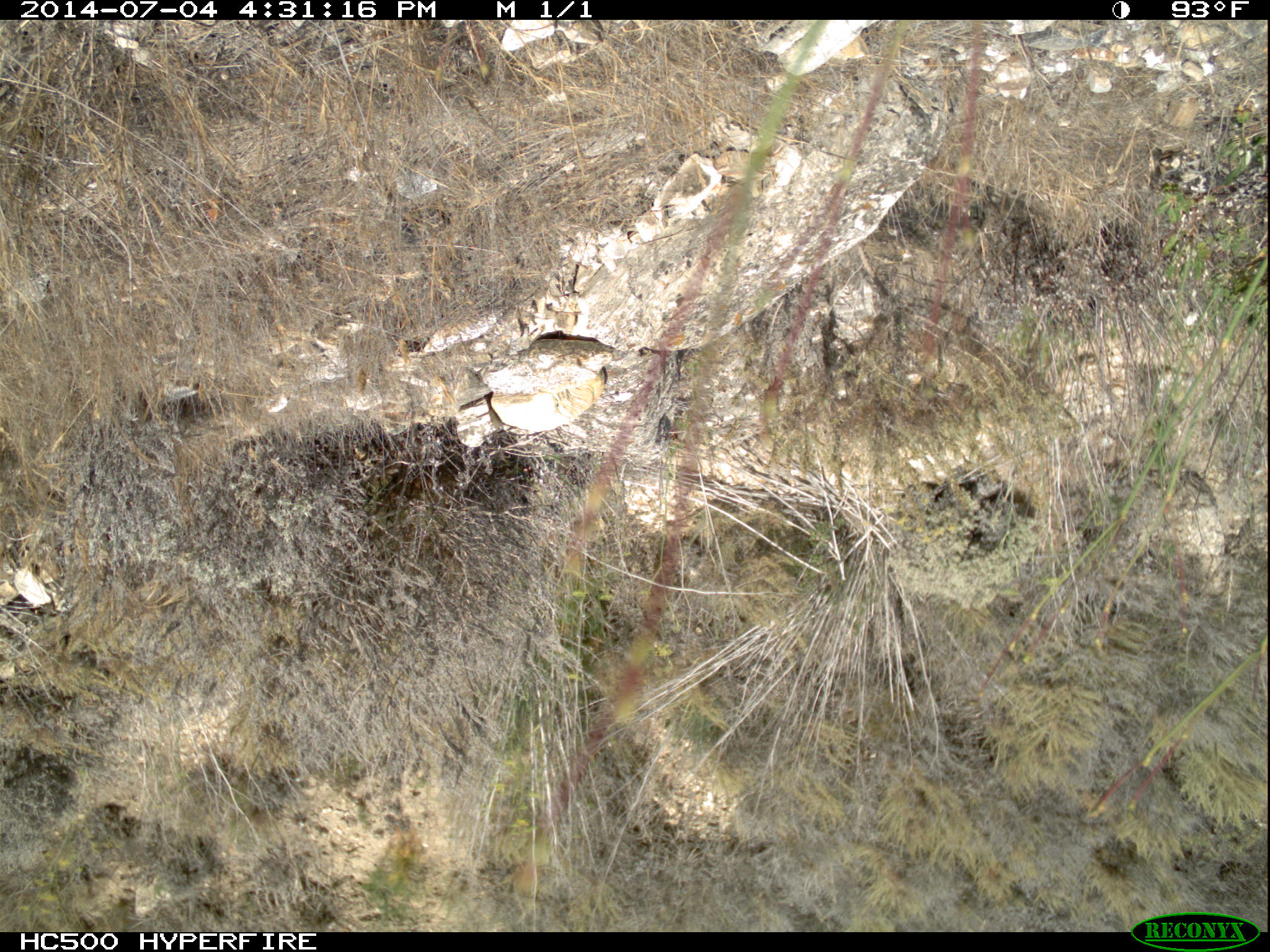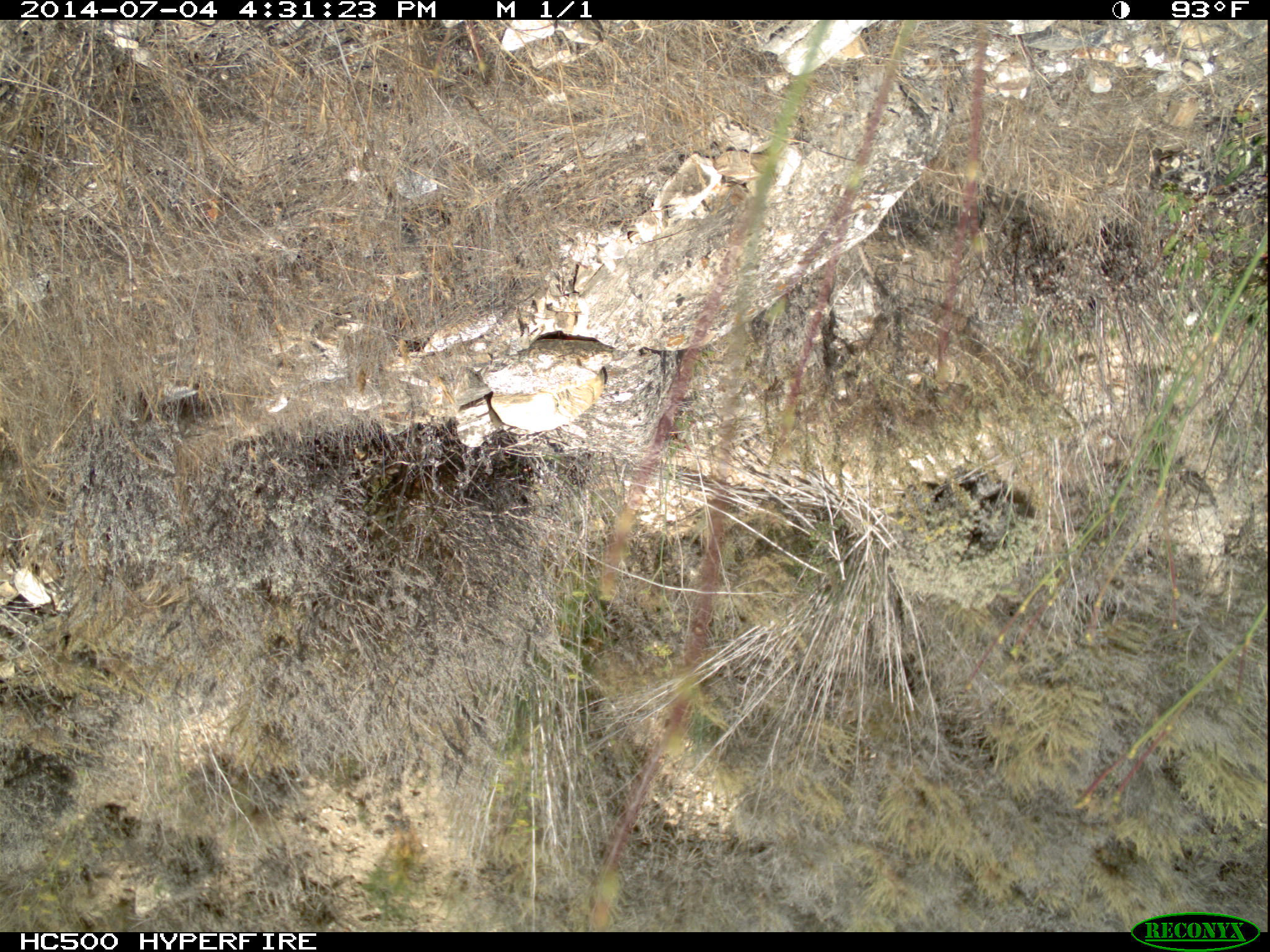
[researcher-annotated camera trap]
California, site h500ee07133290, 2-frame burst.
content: no animal present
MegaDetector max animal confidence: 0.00